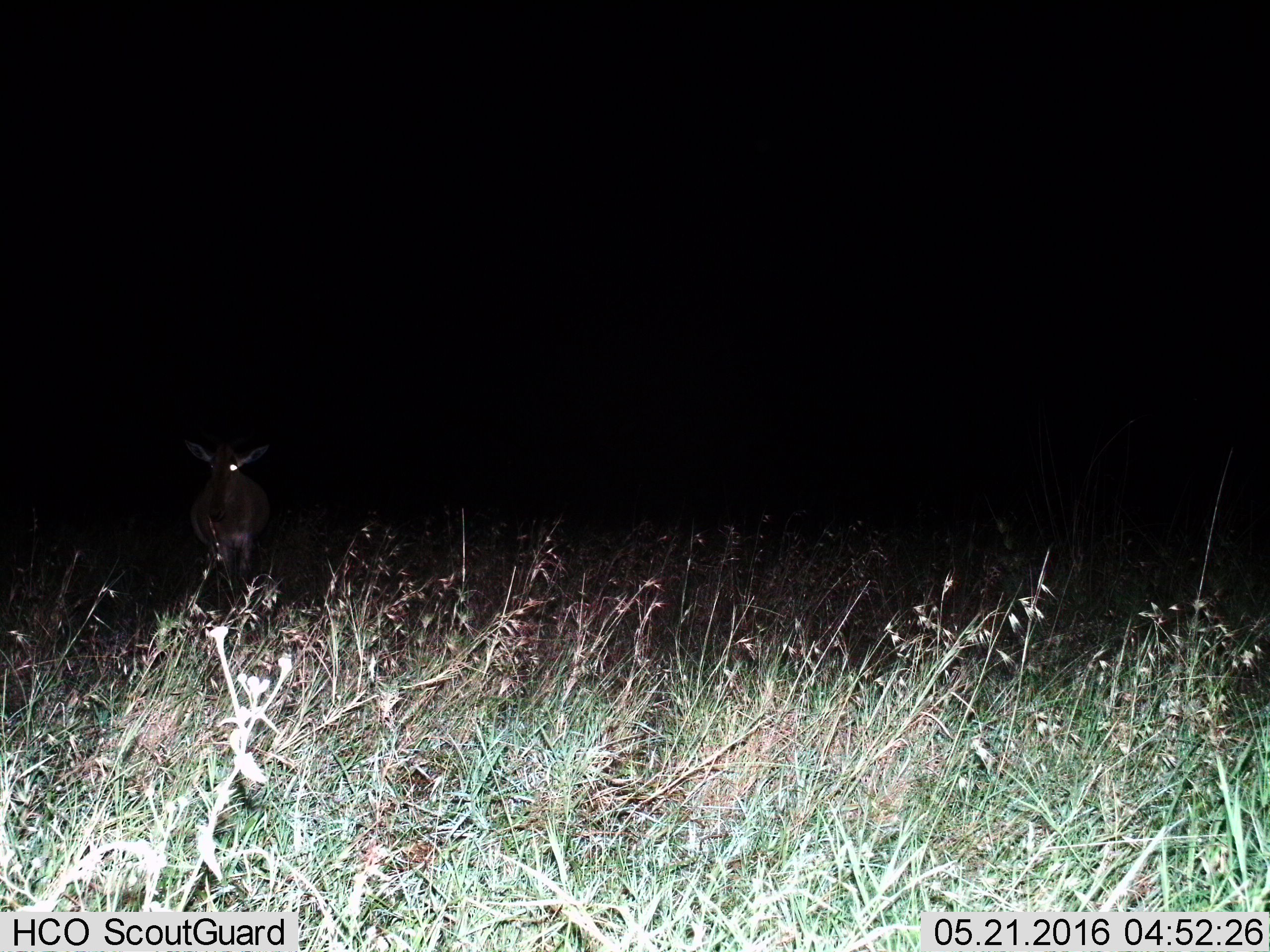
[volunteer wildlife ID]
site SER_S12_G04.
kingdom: Animalia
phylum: Chordata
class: Mammalia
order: Artiodactyla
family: Bovidae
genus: Alcelaphus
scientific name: Alcelaphus buselaphus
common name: hartebeest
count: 1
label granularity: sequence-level